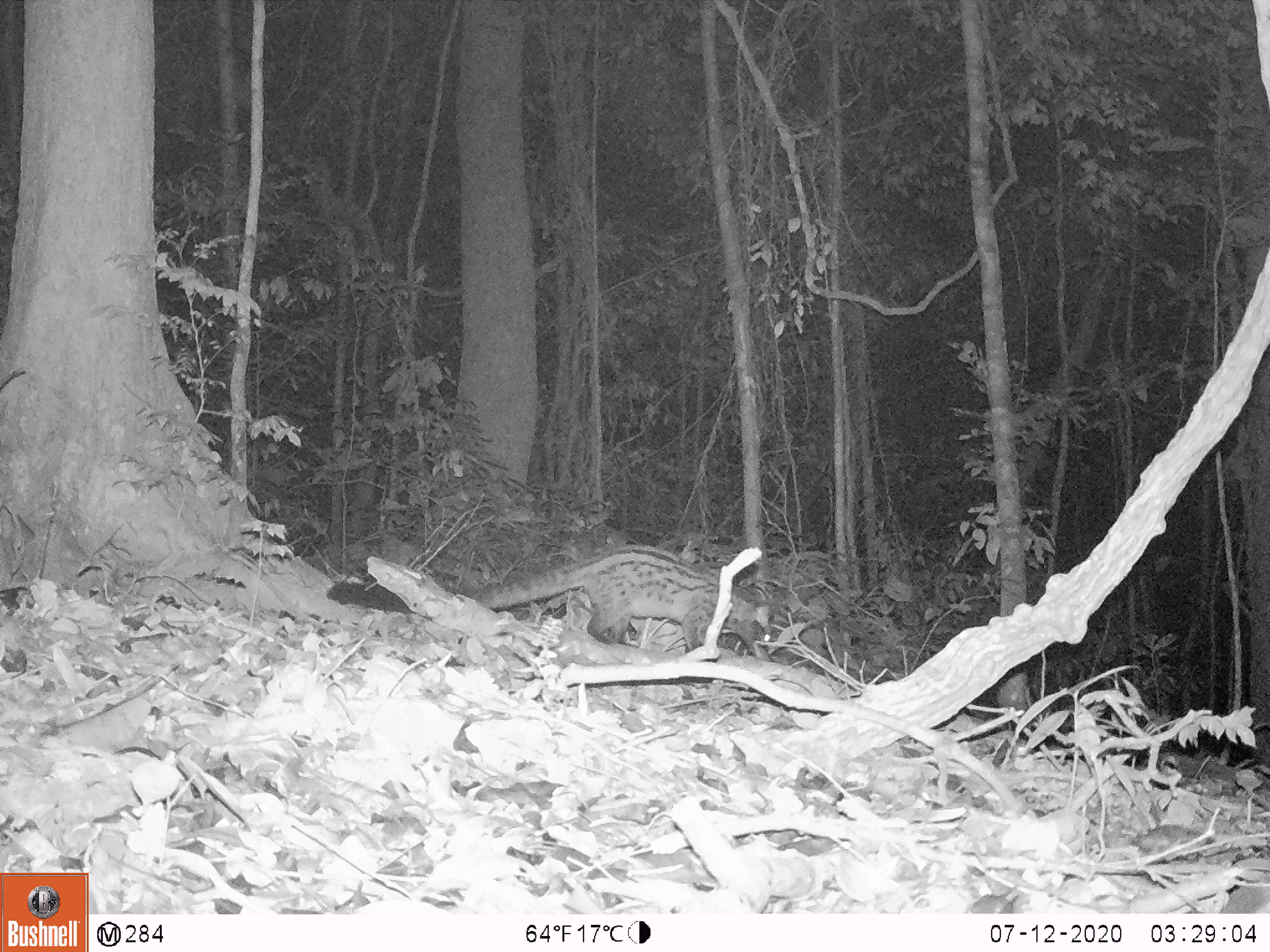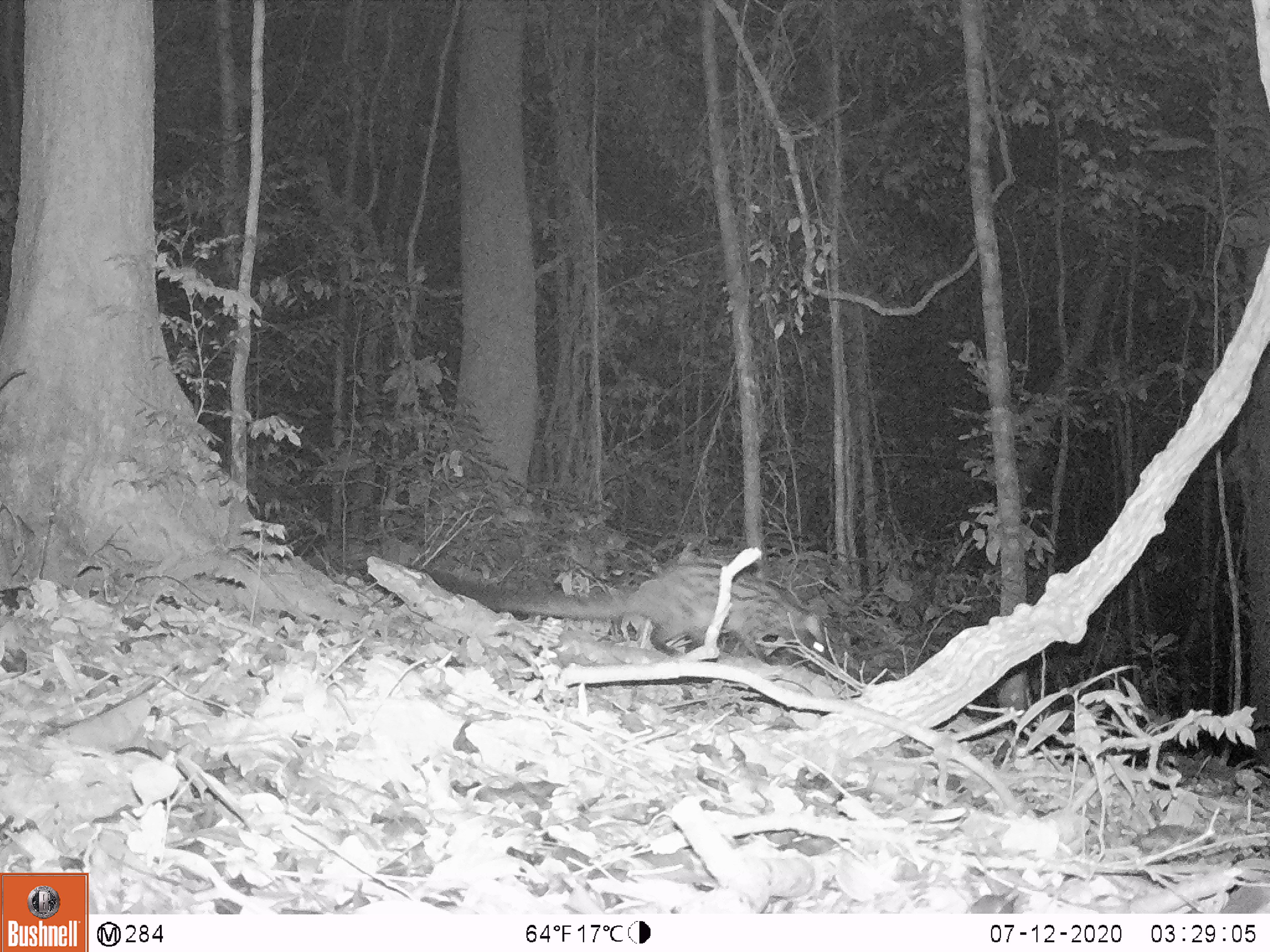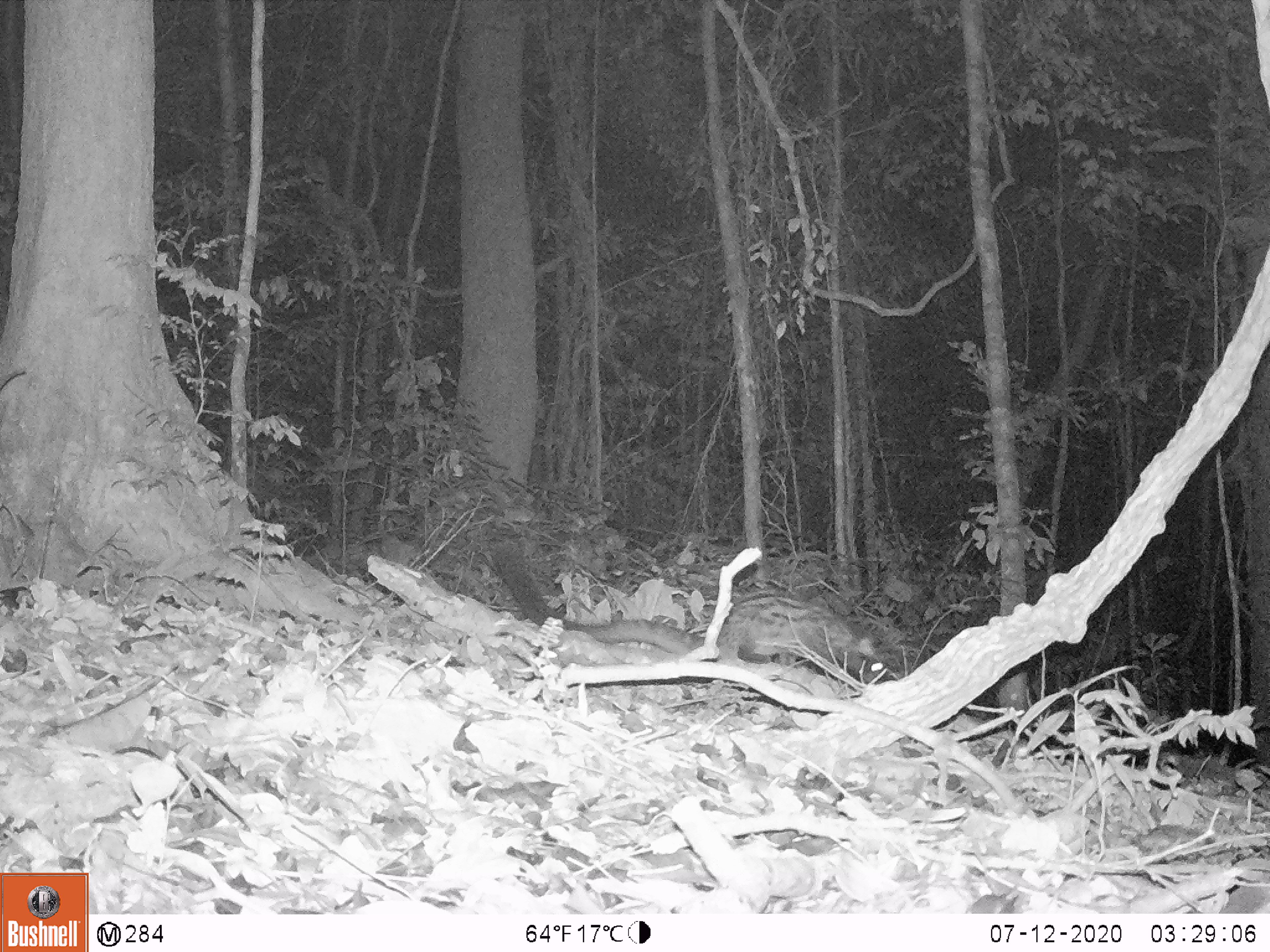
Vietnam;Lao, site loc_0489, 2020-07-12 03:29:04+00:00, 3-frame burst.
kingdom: Animalia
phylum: Chordata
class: Mammalia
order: Carnivora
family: Viverridae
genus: Paradoxurus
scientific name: Paradoxurus hermaphroditus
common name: common palm civet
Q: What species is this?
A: Common palm civet (Paradoxurus hermaphroditus).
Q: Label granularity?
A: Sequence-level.